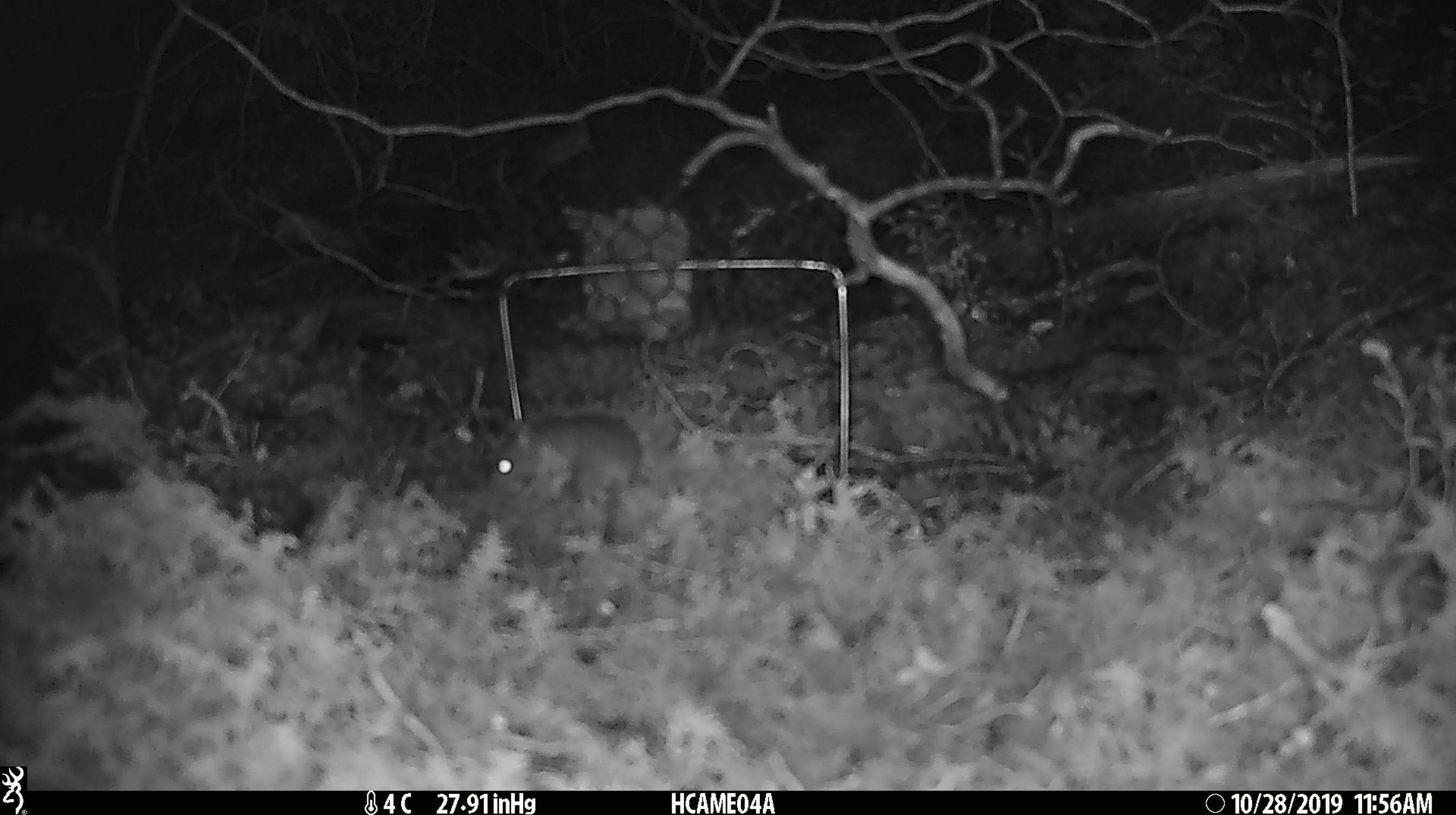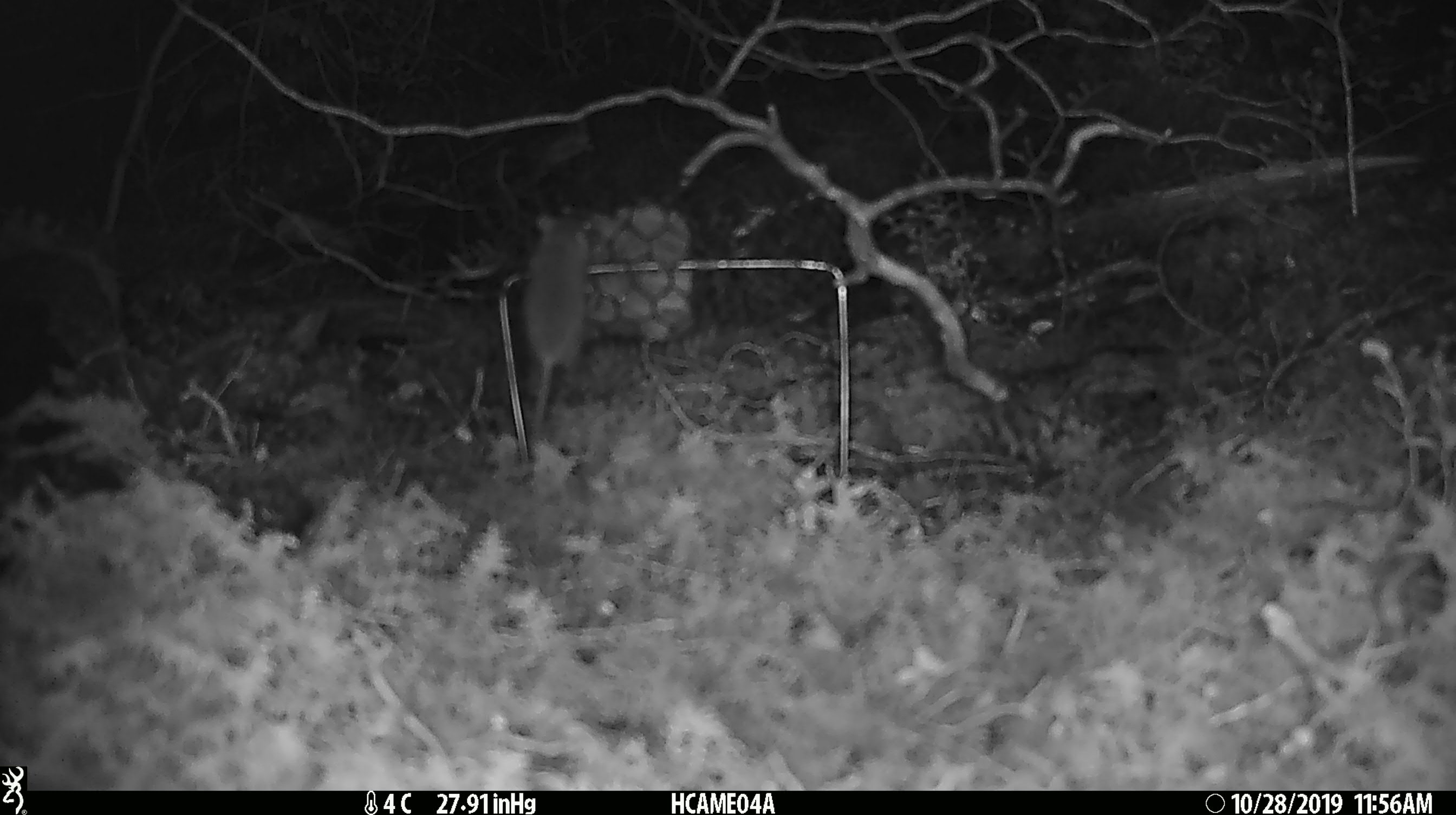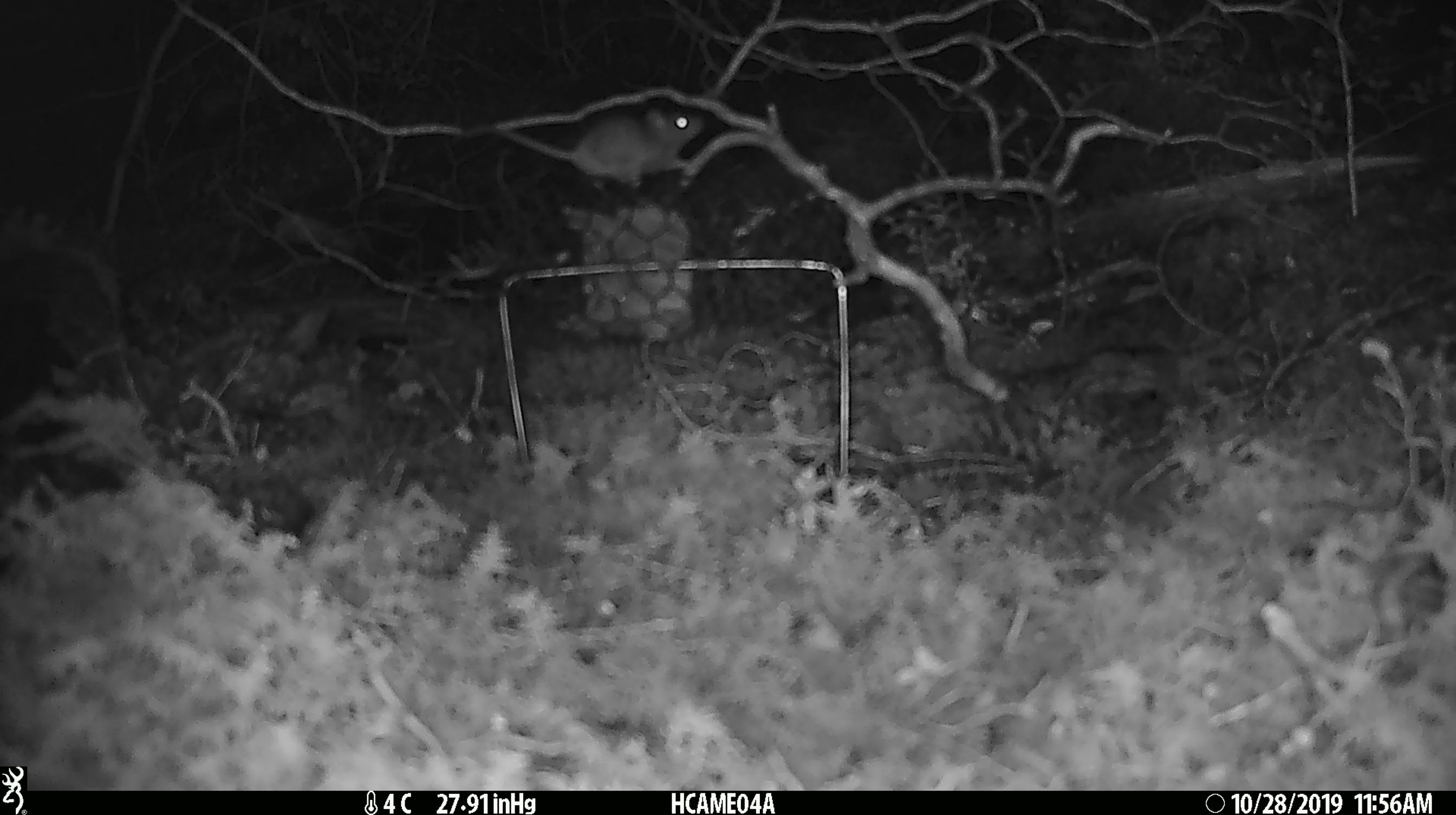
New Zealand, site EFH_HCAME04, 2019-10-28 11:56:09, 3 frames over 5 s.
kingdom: Animalia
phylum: Chordata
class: Mammalia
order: Rodentia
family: Muridae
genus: Mus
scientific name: Mus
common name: mouse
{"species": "mouse (Mus)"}